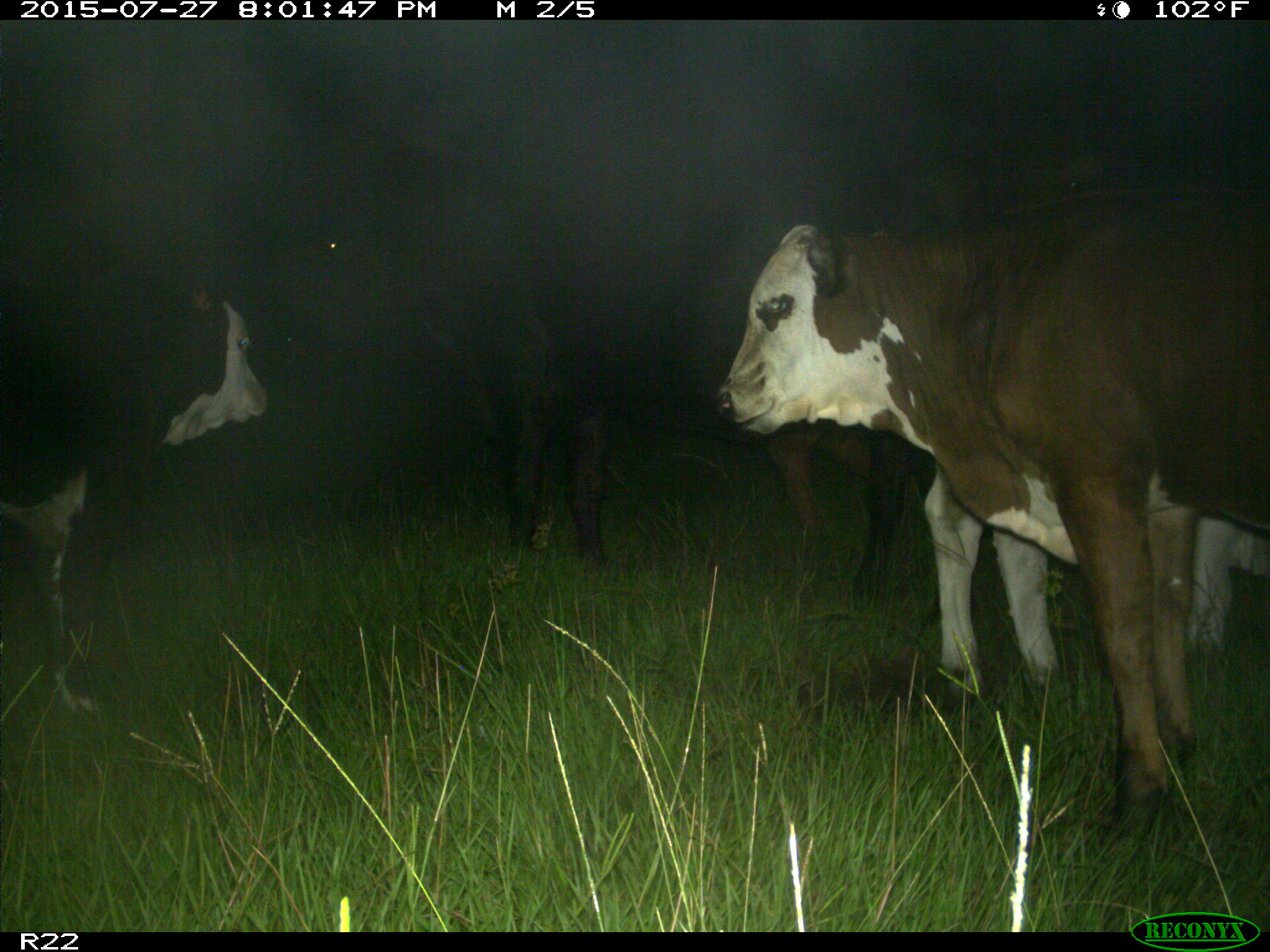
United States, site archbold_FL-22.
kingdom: Animalia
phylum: Chordata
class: Mammalia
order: Artiodactyla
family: Bovidae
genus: Bos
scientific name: Bos taurus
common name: domestic cow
Bos taurus (domestic cow).